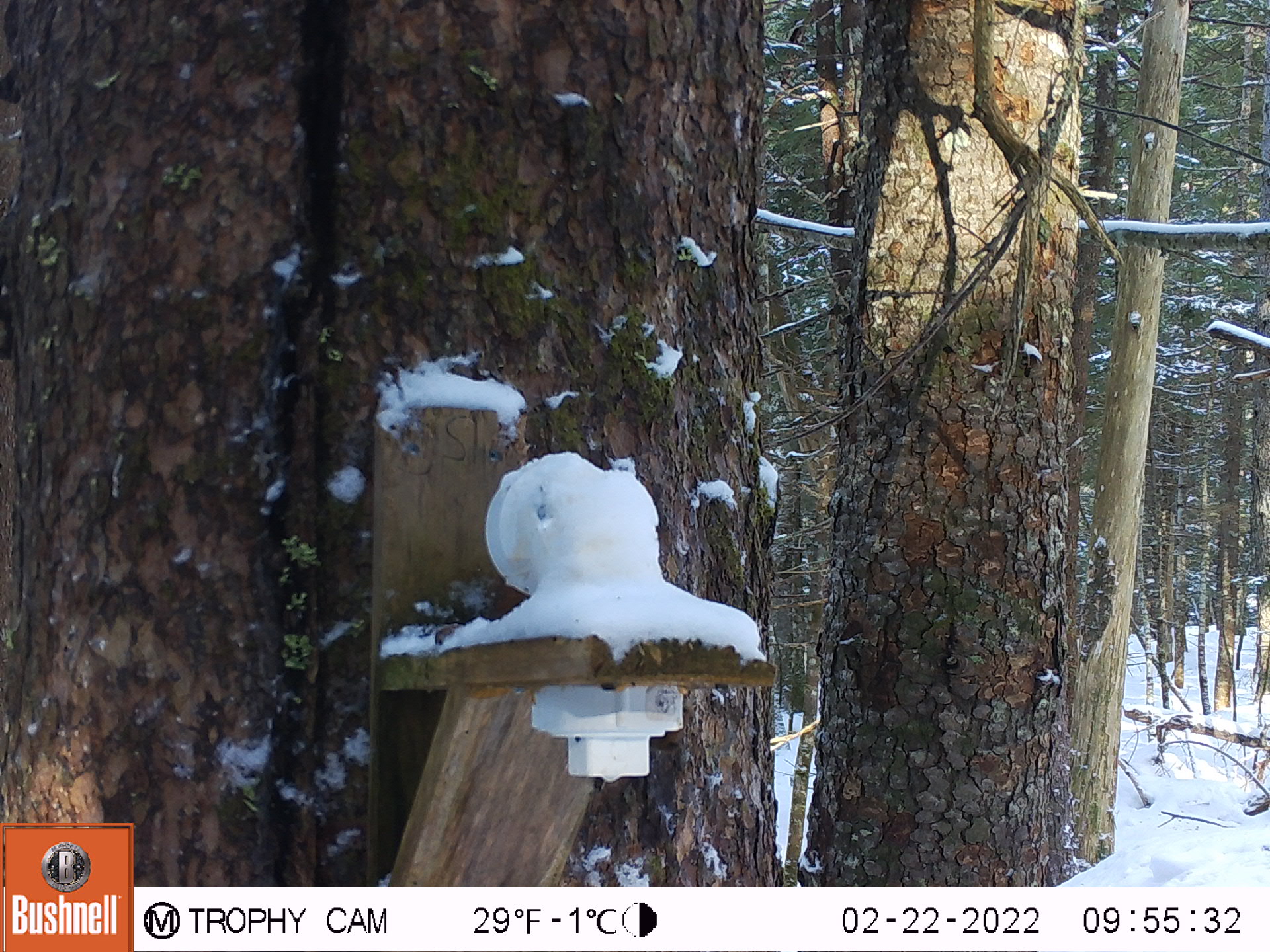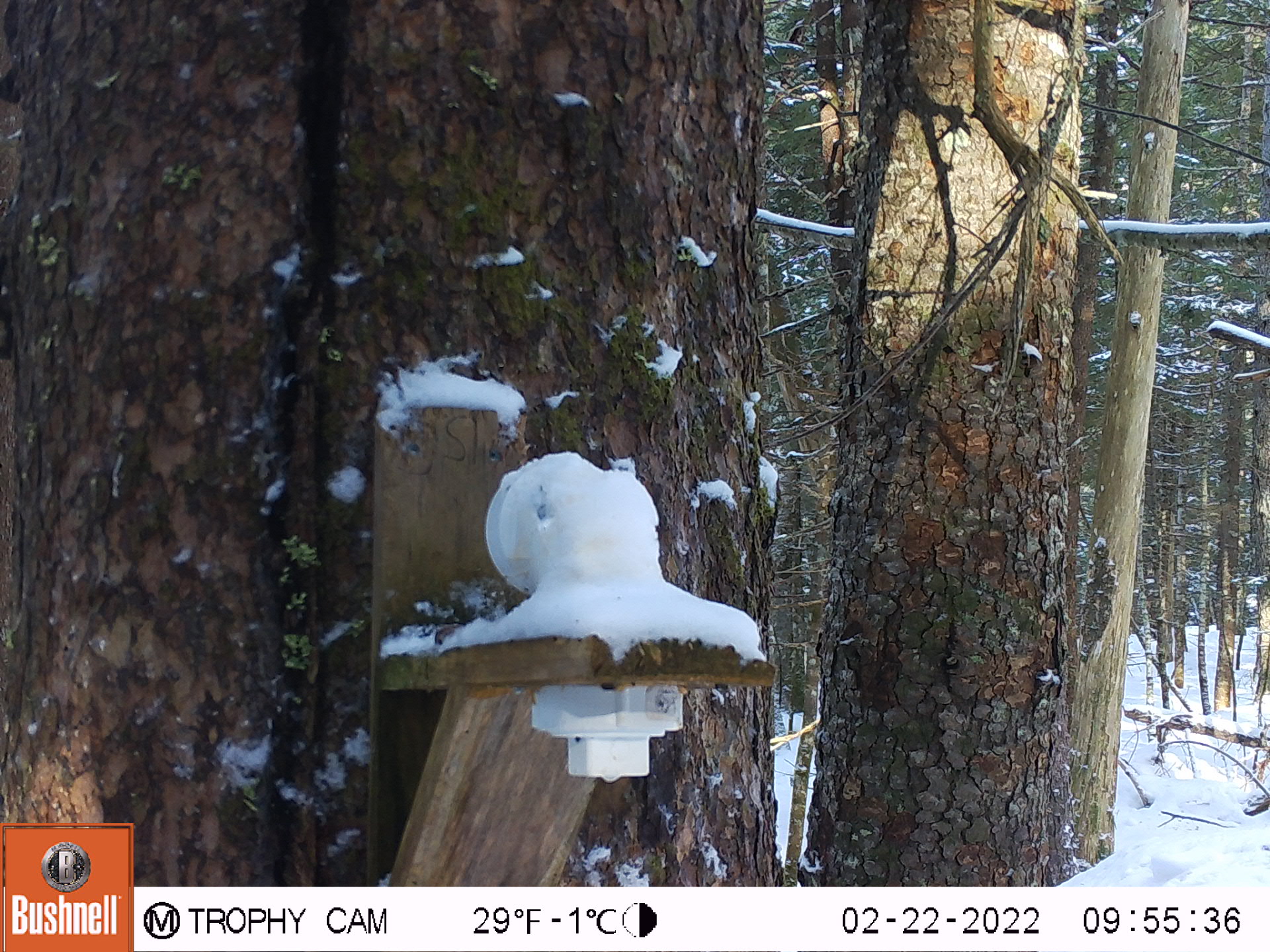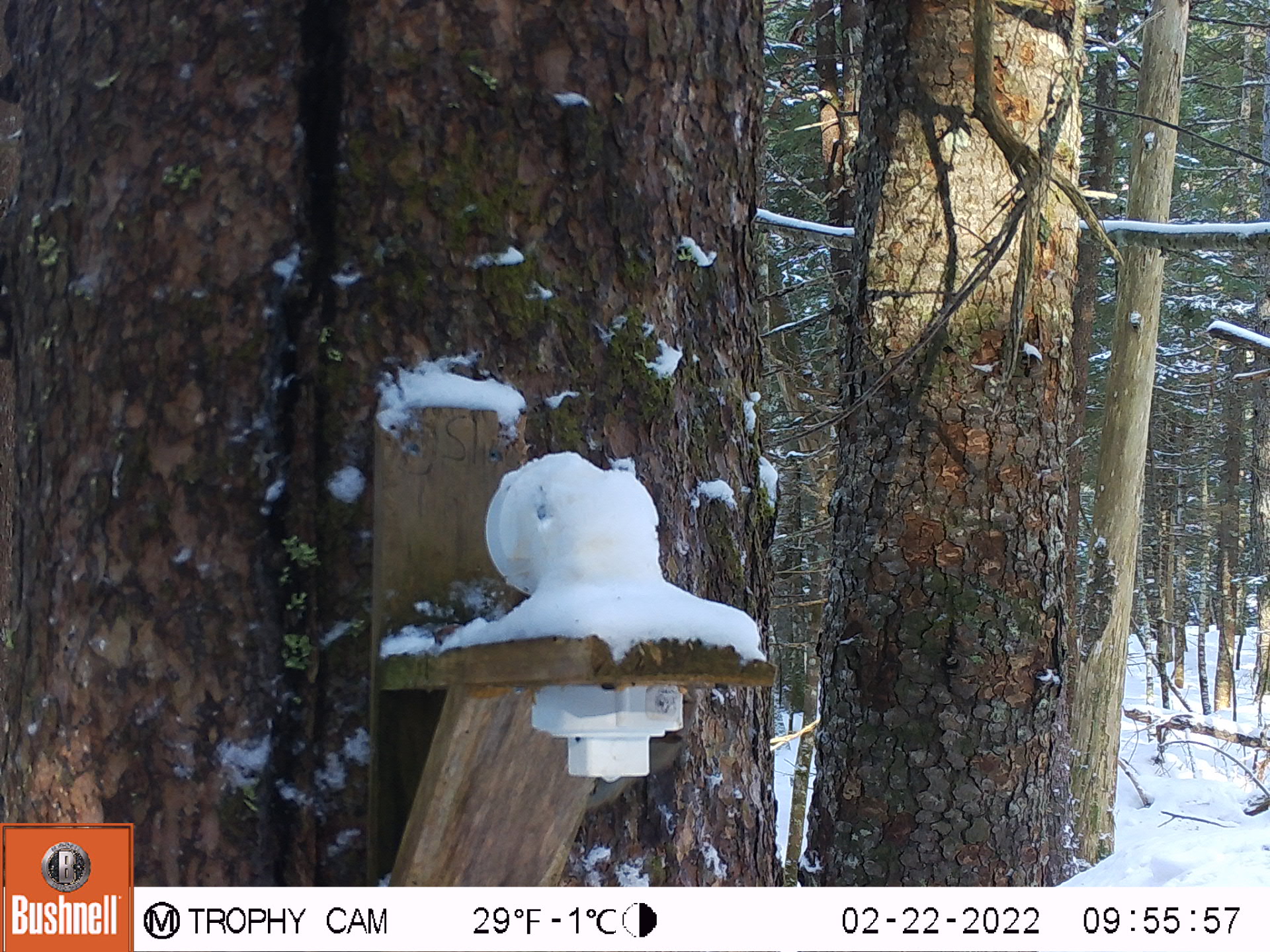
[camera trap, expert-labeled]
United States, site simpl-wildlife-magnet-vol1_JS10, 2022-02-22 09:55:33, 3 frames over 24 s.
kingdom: Animalia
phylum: Chordata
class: Mammalia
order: Rodentia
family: Sciuridae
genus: Tamiasciurus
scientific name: Tamiasciurus hudsonicus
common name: red squirrel